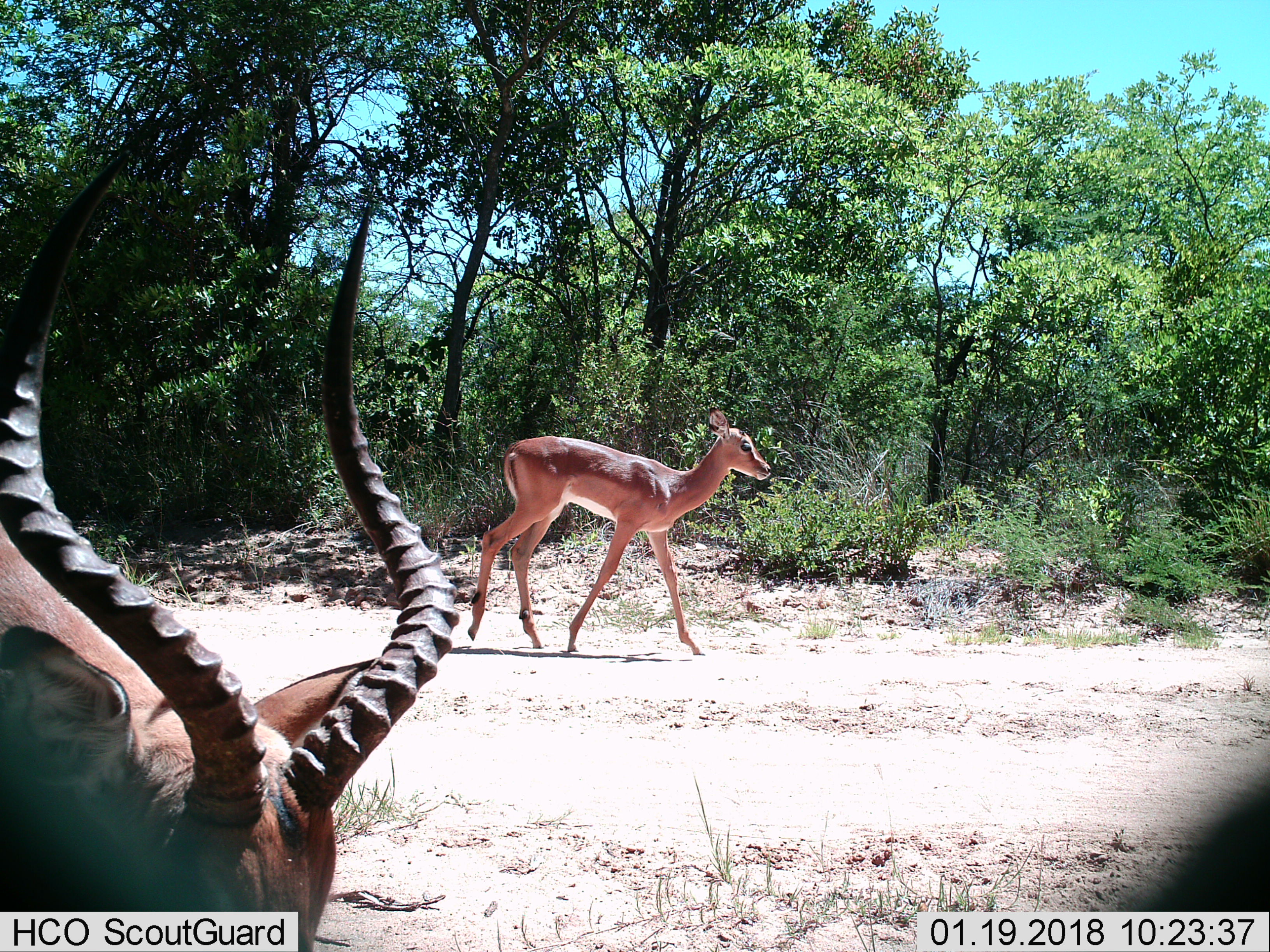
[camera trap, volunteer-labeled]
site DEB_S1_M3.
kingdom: Animalia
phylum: Chordata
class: Mammalia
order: Artiodactyla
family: Bovidae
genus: Aepyceros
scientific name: Aepyceros melampus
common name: impala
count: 2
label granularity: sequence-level